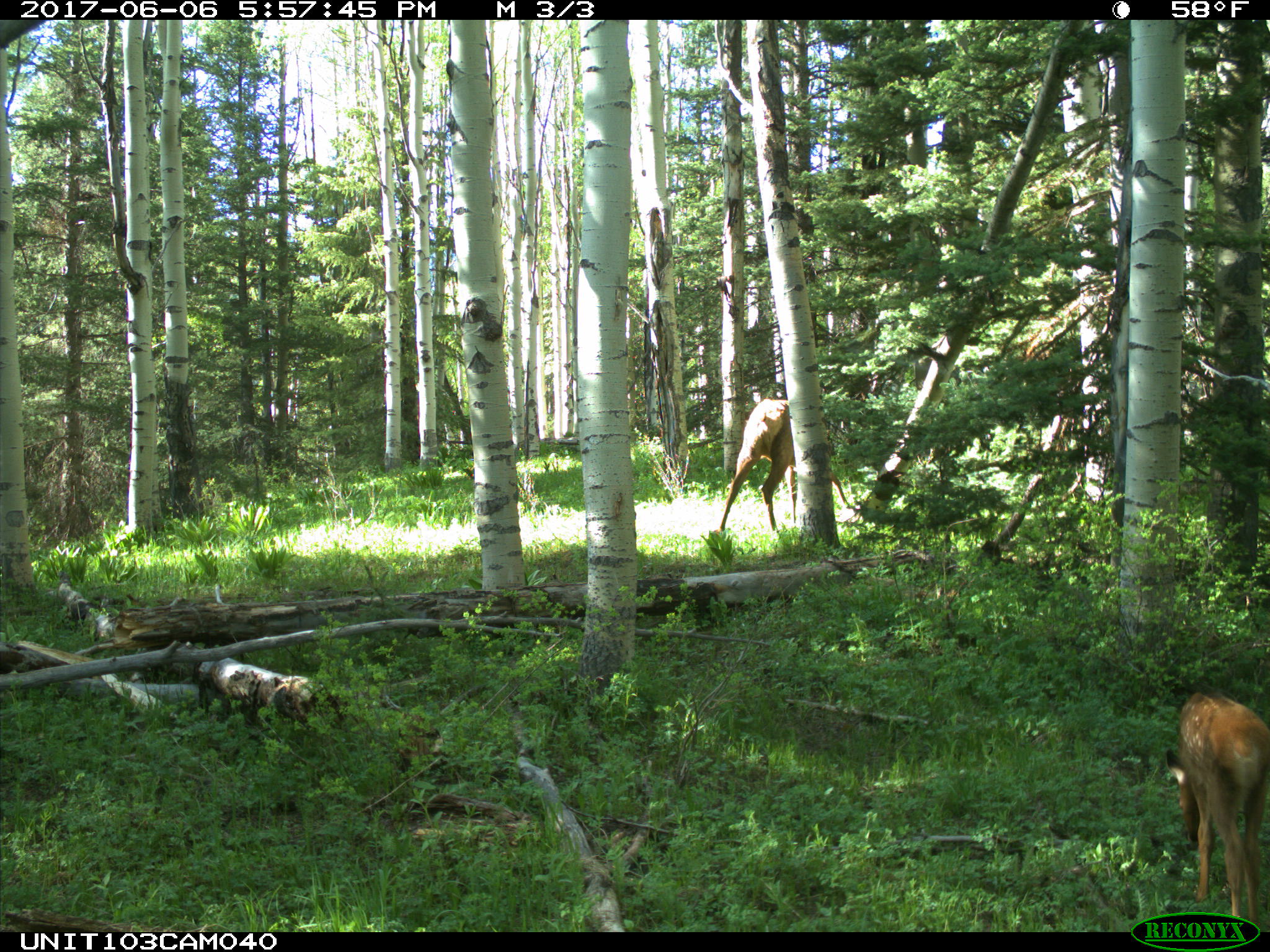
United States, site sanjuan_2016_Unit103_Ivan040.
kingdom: Animalia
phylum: Chordata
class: Mammalia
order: Artiodactyla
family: Cervidae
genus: Cervus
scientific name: Cervus elaphus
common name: red deer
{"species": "Cervus elaphus (red deer)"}